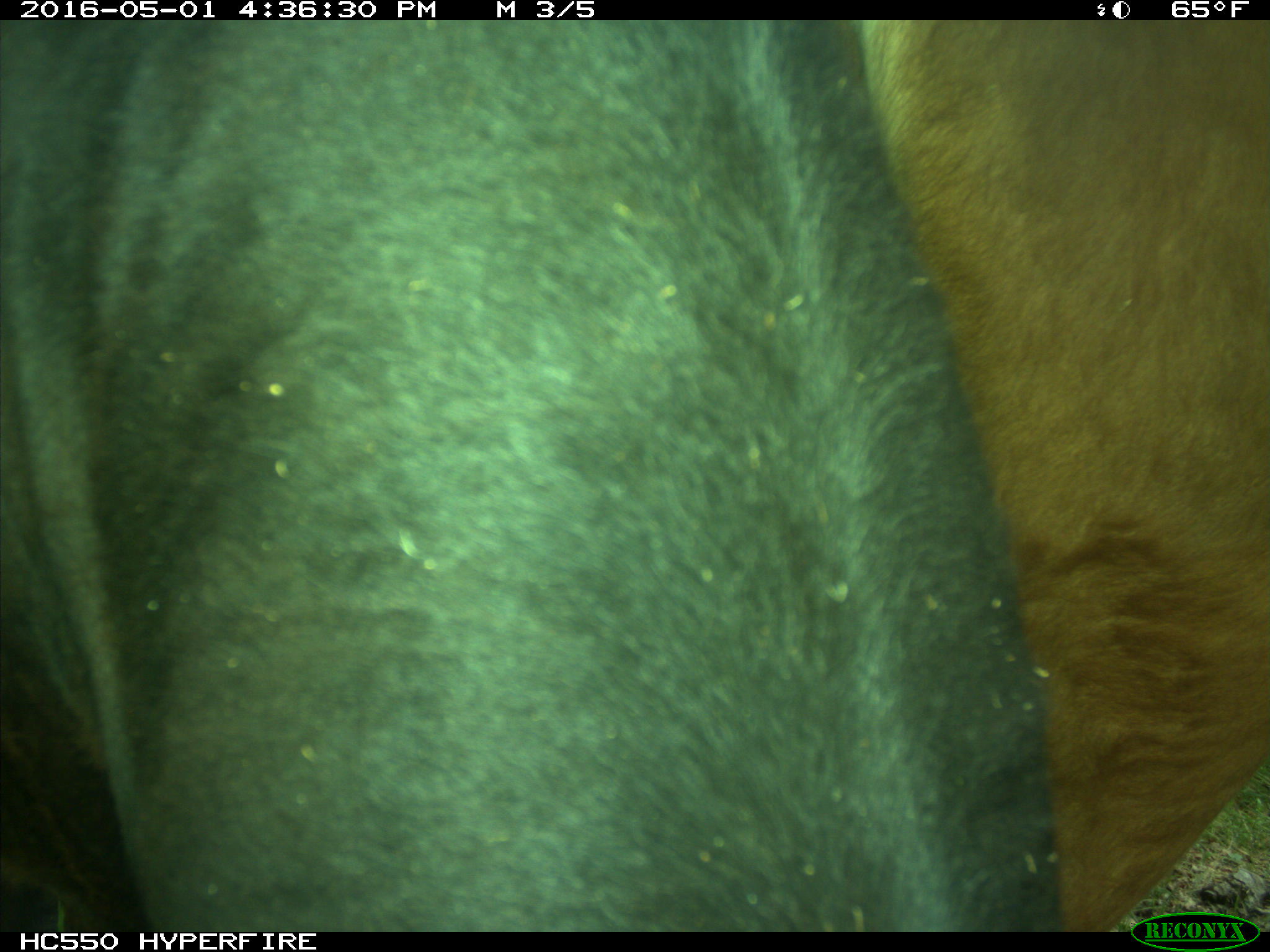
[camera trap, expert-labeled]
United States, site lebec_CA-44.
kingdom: Animalia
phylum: Chordata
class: Mammalia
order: Artiodactyla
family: Bovidae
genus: Bos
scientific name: Bos taurus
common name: domestic cow